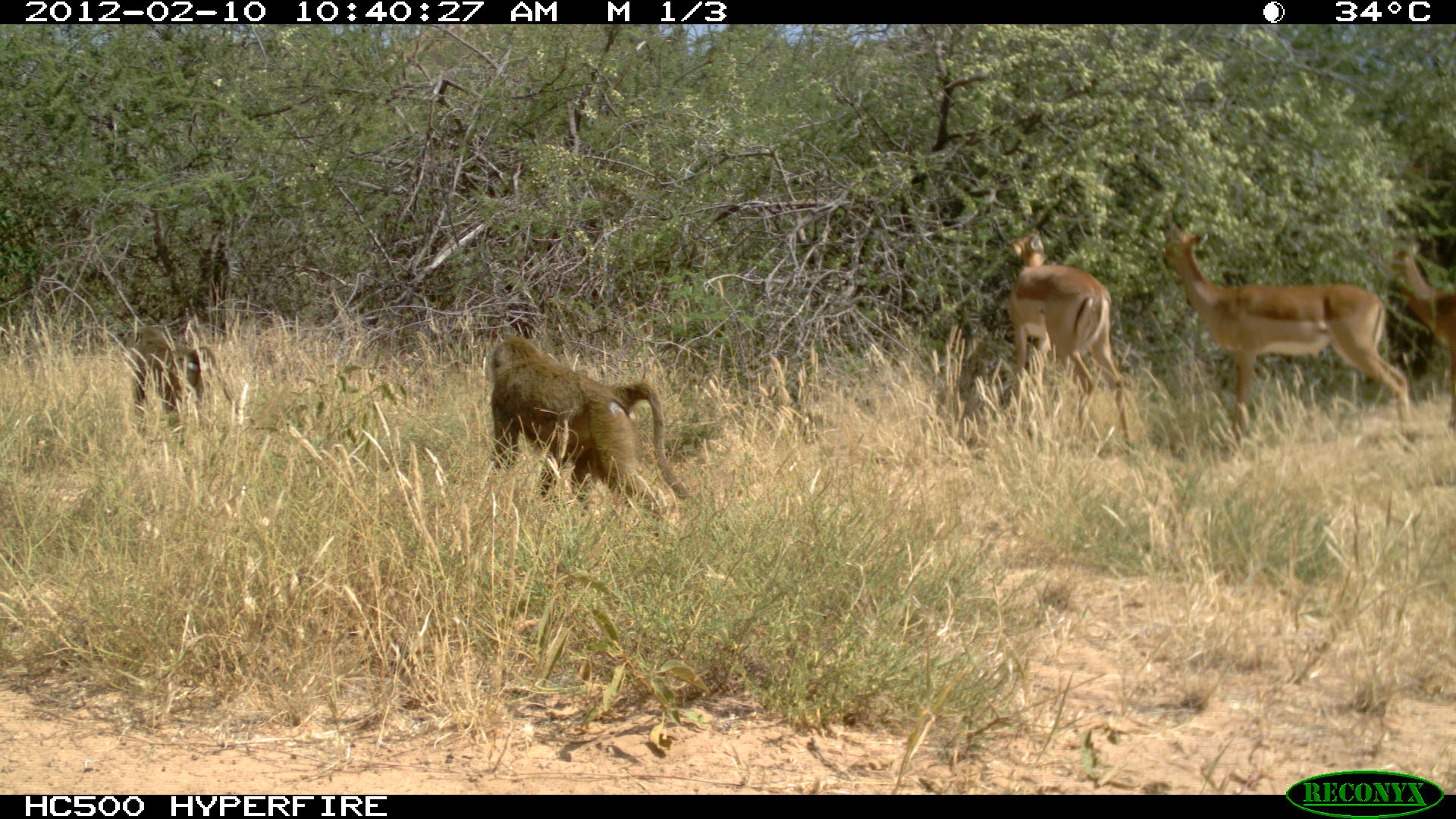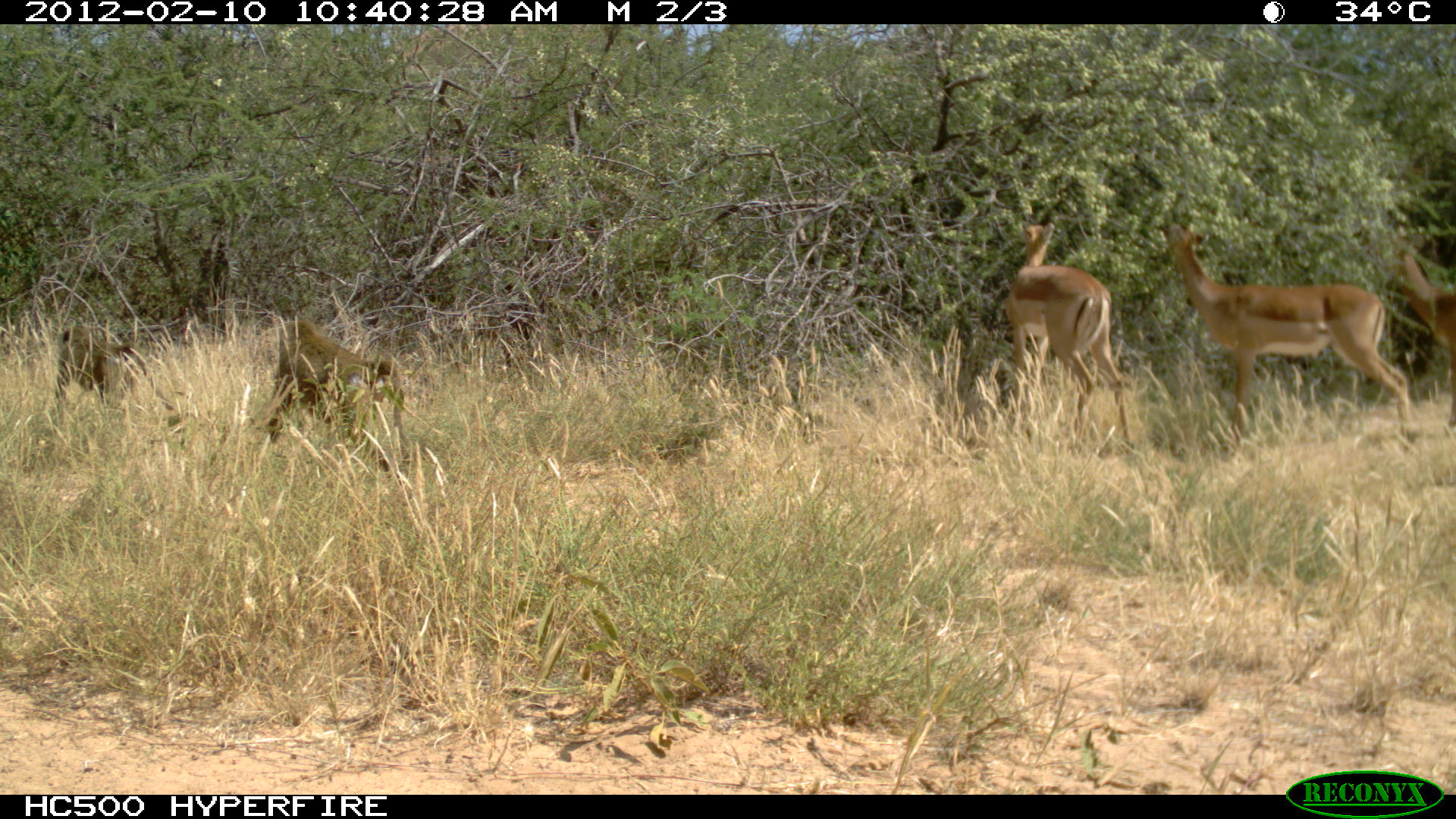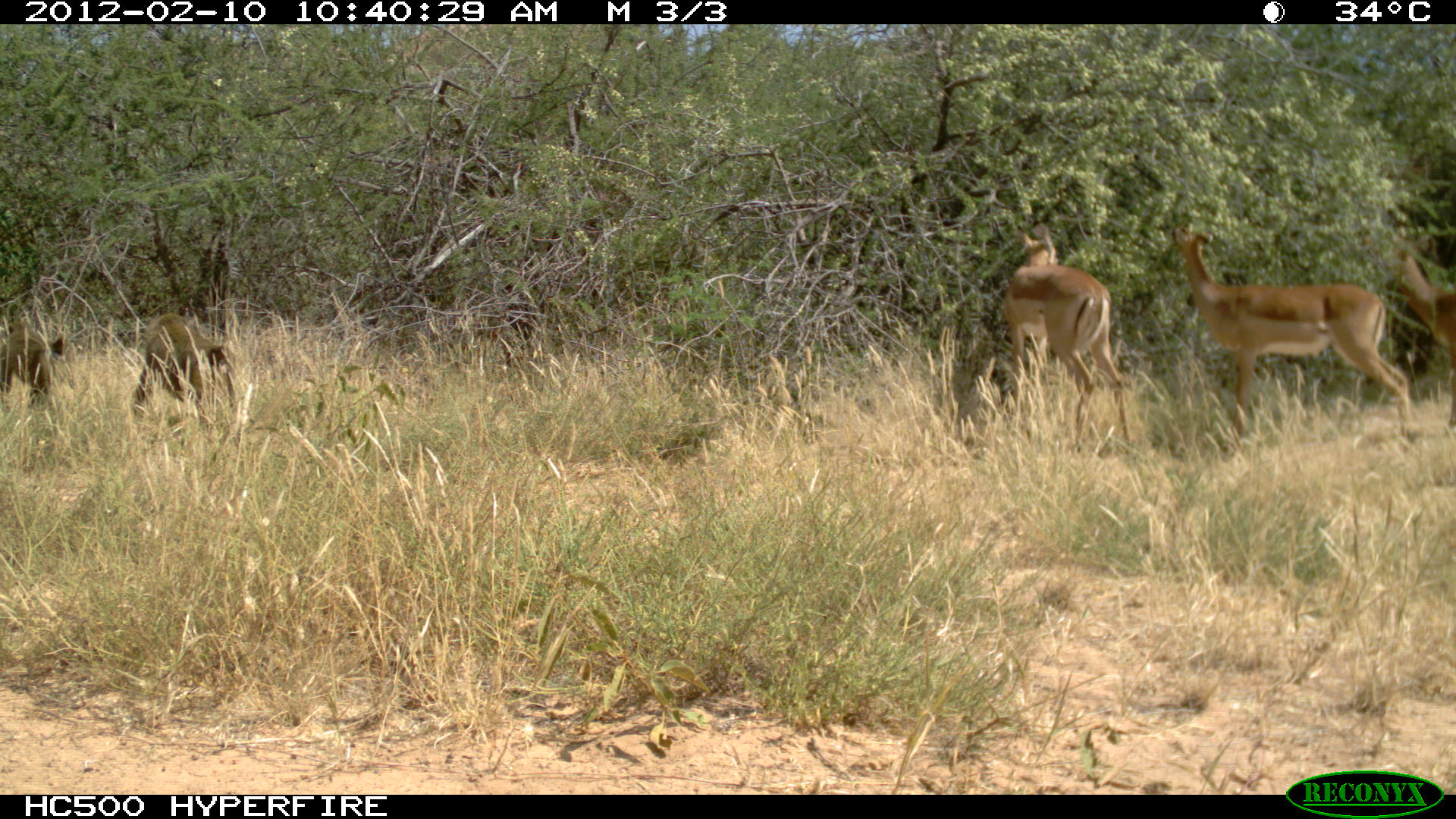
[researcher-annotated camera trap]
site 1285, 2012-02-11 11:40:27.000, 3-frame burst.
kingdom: Animalia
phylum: Chordata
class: Mammalia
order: Artiodactyla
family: Bovidae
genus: Aepyceros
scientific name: Aepyceros melampus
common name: impala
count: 3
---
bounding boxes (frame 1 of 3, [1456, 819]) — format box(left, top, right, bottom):
aepyceros melampus: box(1155, 217, 1421, 447); box(488, 334, 689, 516); box(1005, 227, 1134, 450); box(1384, 244, 1454, 429); box(128, 326, 215, 447)